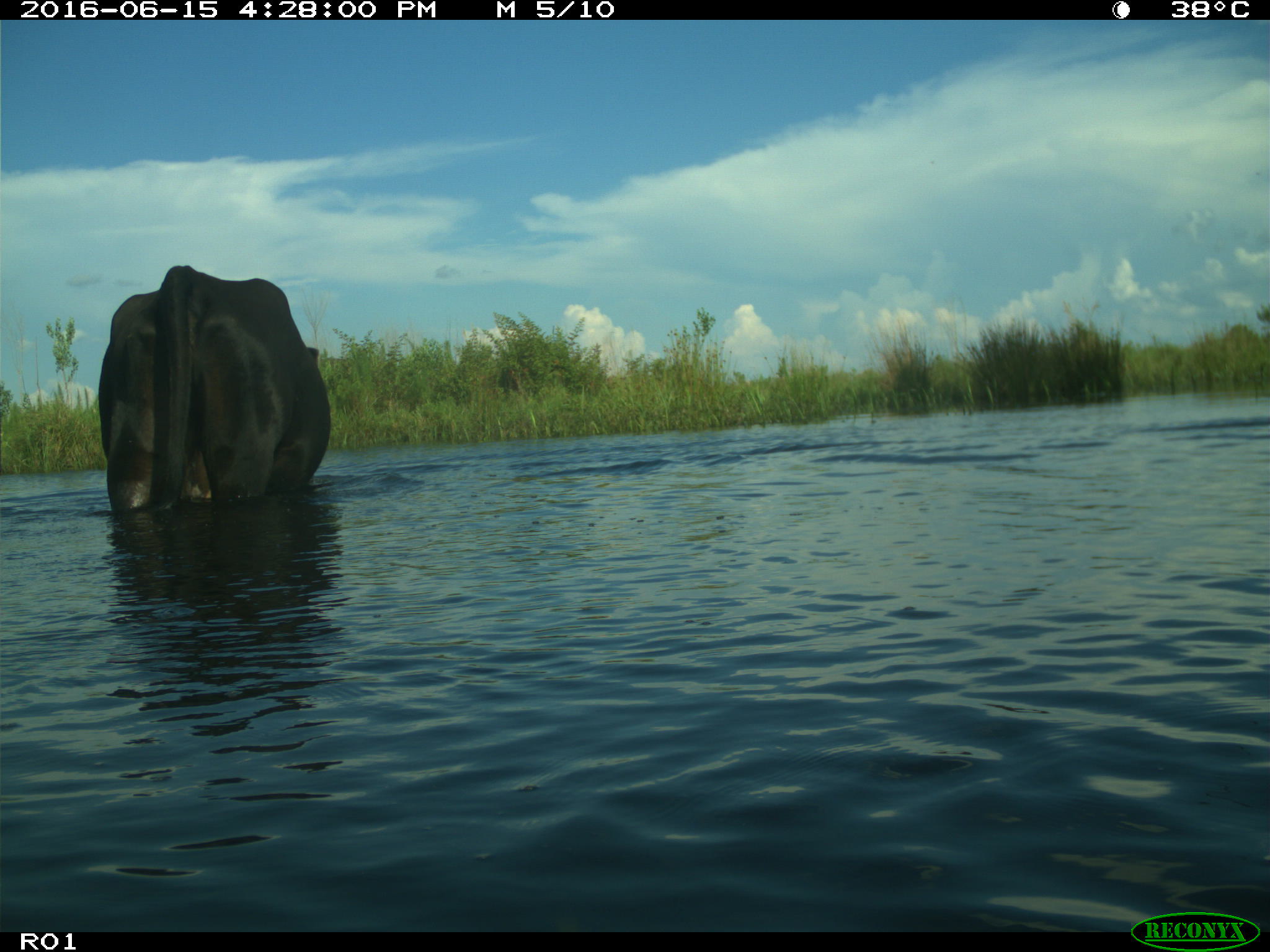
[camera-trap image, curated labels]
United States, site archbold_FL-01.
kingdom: Animalia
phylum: Chordata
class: Mammalia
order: Artiodactyla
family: Bovidae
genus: Bos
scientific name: Bos taurus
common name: domestic cow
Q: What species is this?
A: Bos taurus (domestic cow).